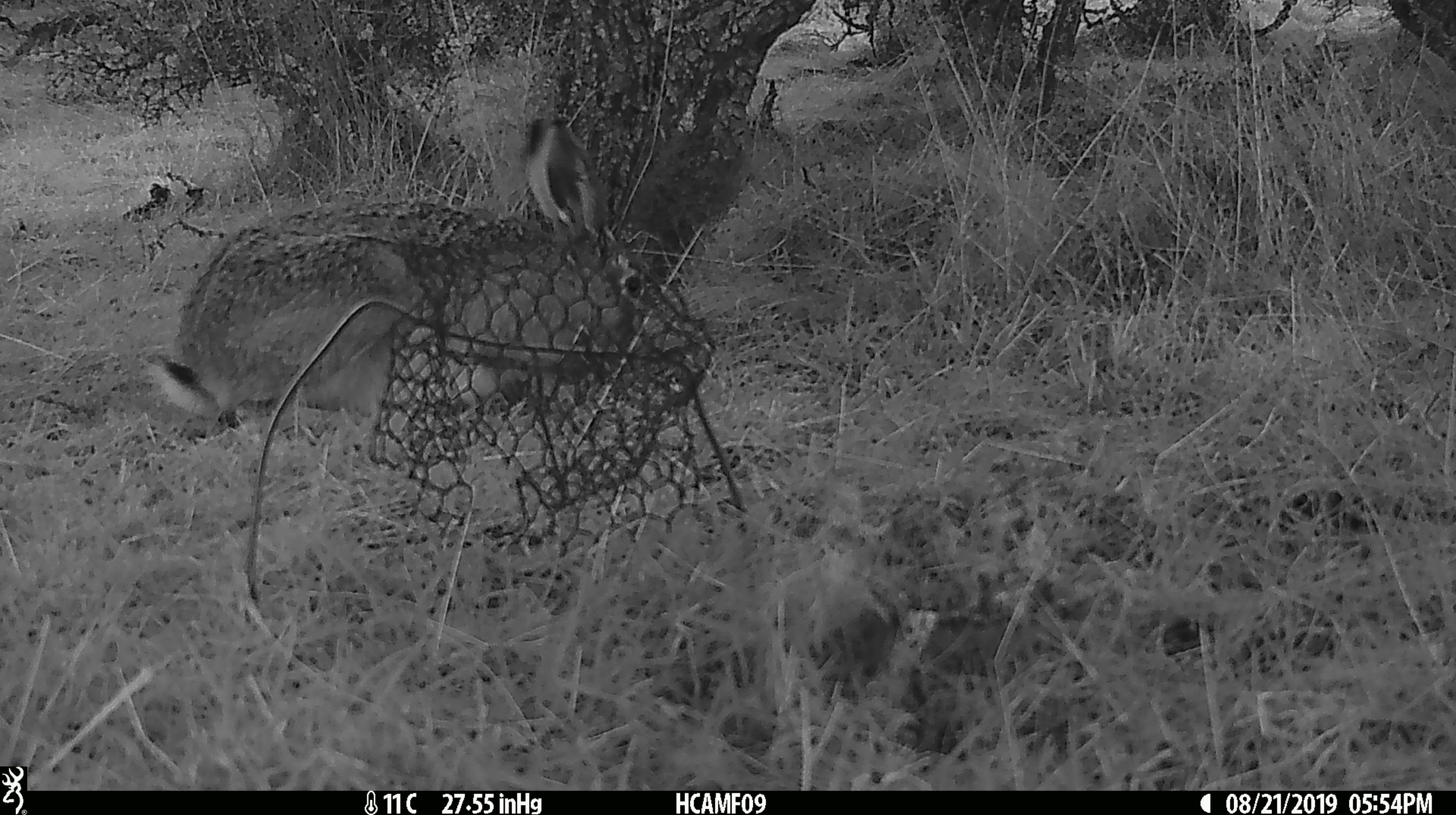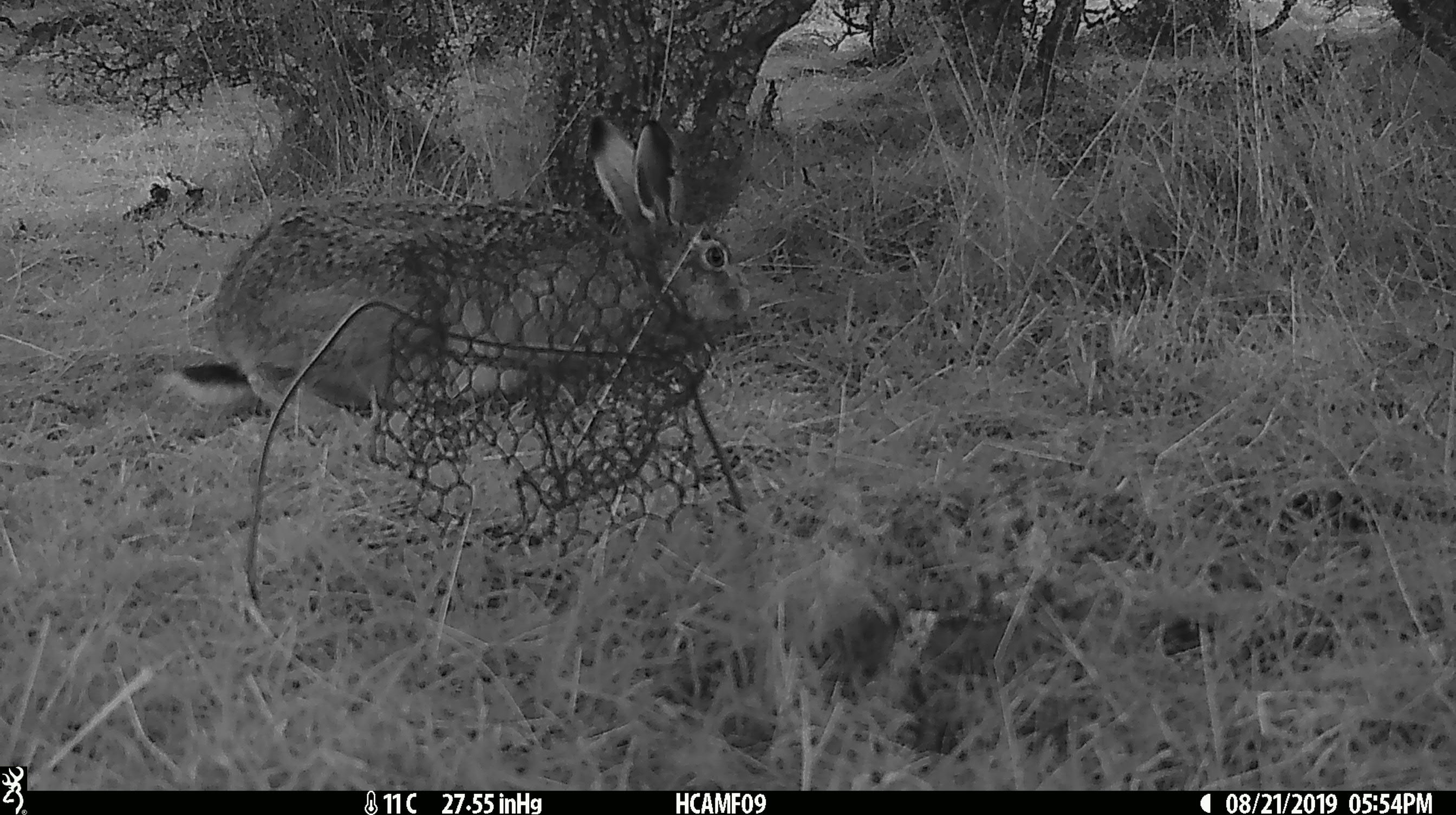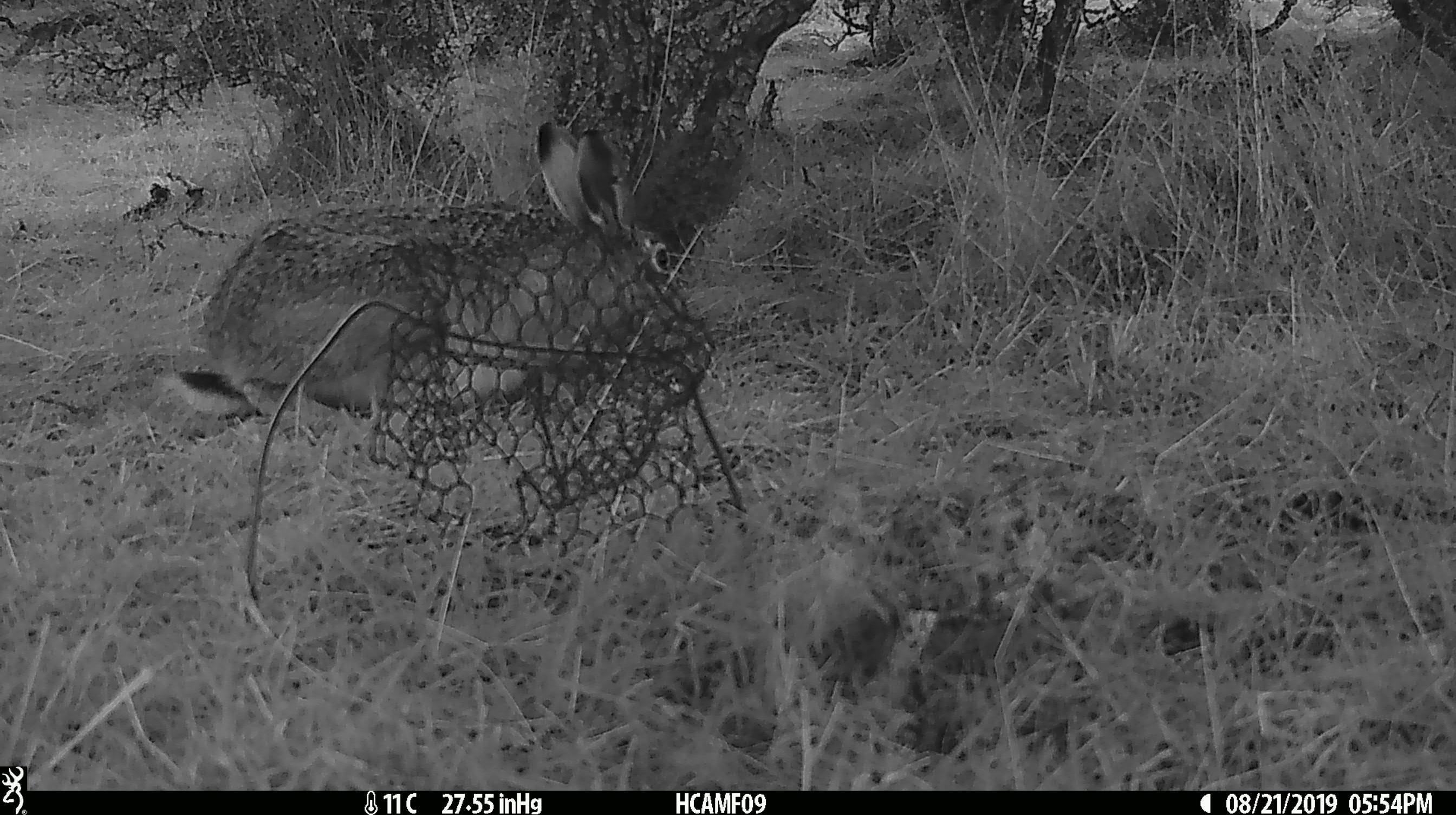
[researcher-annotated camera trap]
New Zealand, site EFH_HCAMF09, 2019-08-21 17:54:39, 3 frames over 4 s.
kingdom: Animalia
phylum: Chordata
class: Mammalia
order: Lagomorpha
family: Leporidae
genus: Oryctolagus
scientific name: Oryctolagus cuniculus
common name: european rabbit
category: rabbit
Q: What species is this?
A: Rabbit (european rabbit) (Oryctolagus cuniculus).